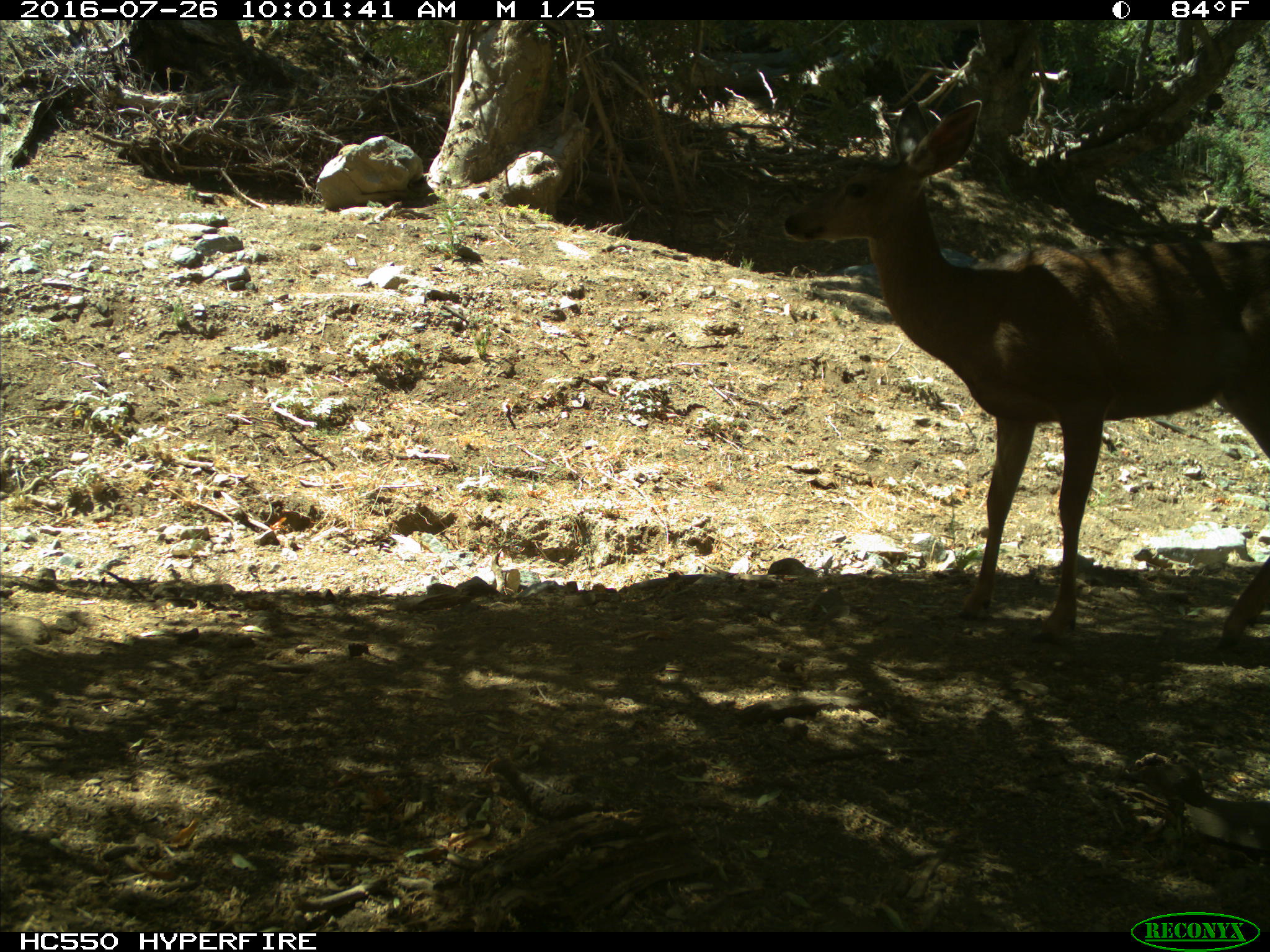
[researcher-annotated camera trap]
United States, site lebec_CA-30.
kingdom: Animalia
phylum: Chordata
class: Mammalia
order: Artiodactyla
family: Cervidae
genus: Odocoileus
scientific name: Odocoileus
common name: deer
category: unidentified deer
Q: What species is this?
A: Unidentified deer (deer) (Odocoileus).